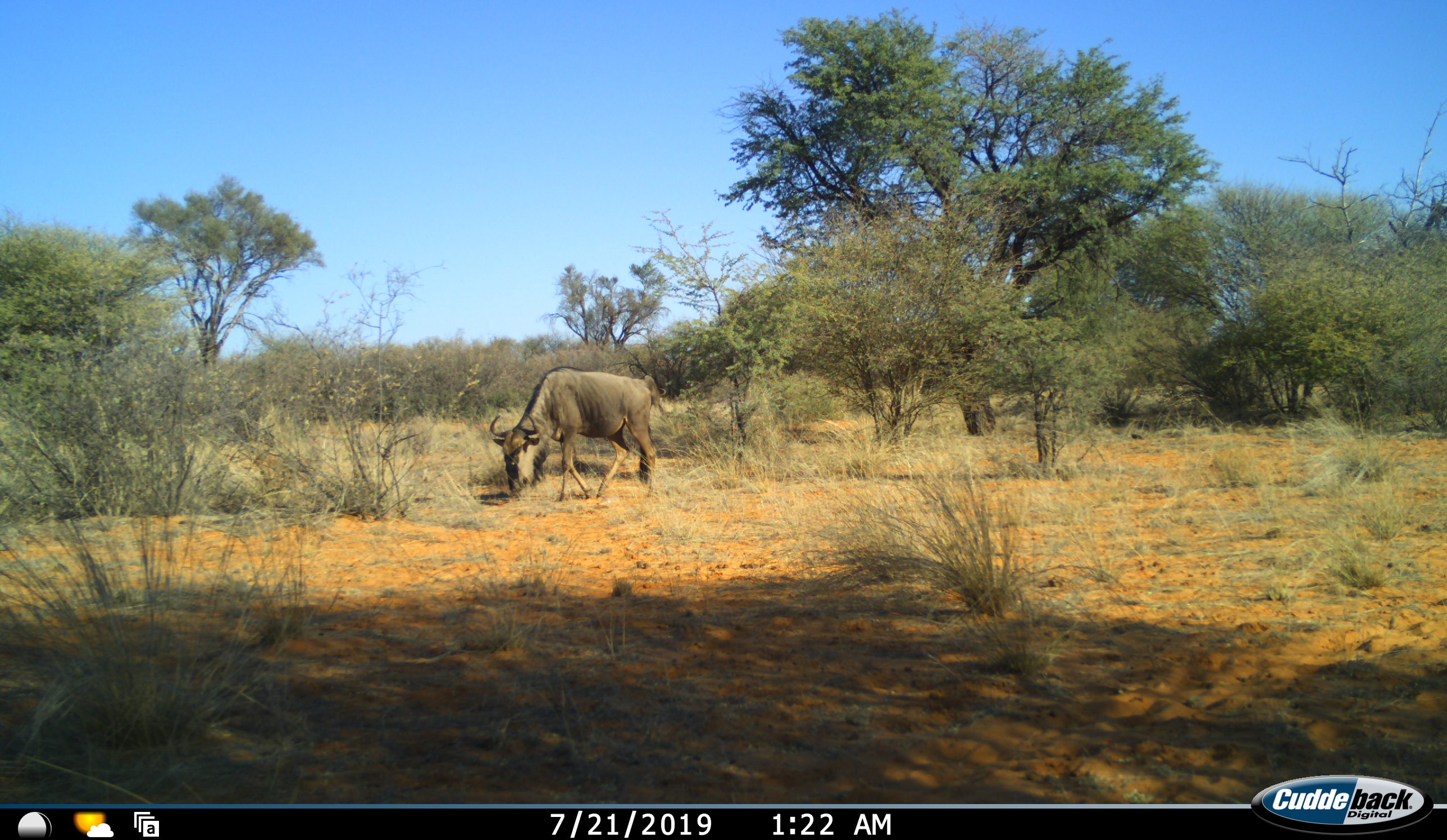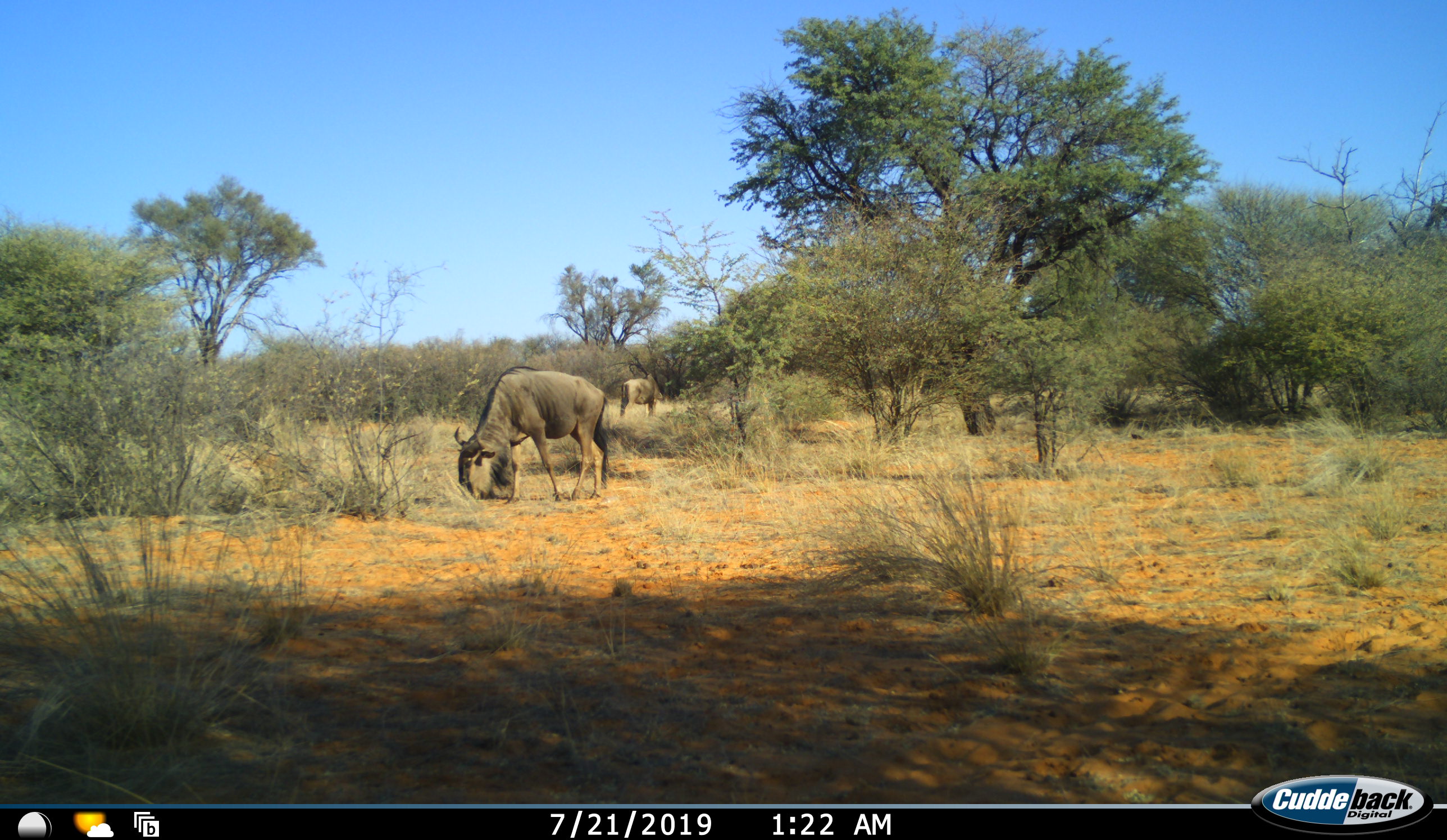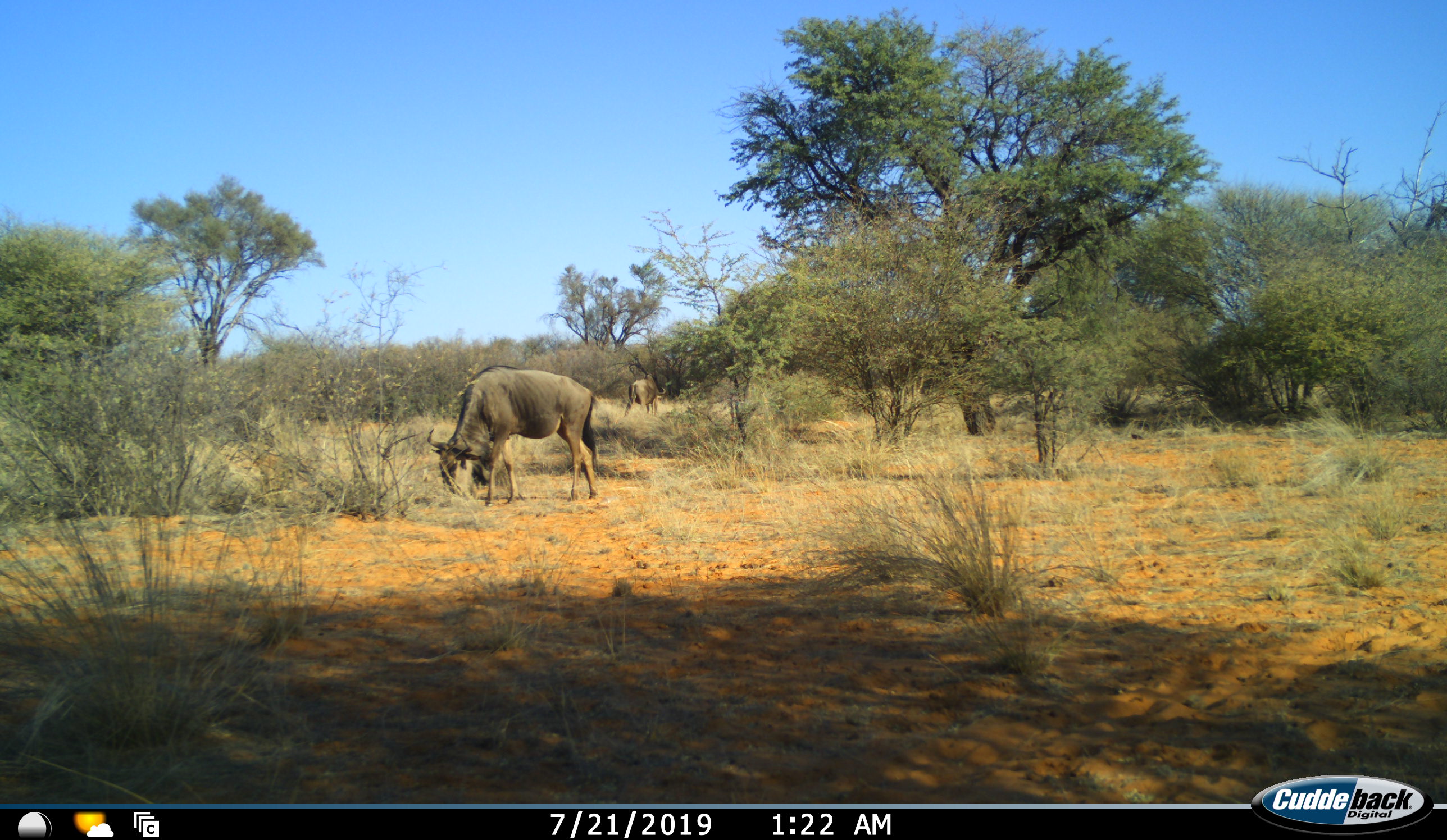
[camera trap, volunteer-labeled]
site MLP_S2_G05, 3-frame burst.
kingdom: Animalia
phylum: Chordata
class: Mammalia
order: Artiodactyla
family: Bovidae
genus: Connochaetes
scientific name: Connochaetes taurinus taurinus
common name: blue wildebeest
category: wildebeestblue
Wildebeestblue (blue wildebeest) (Connochaetes taurinus taurinus), count 2. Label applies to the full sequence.